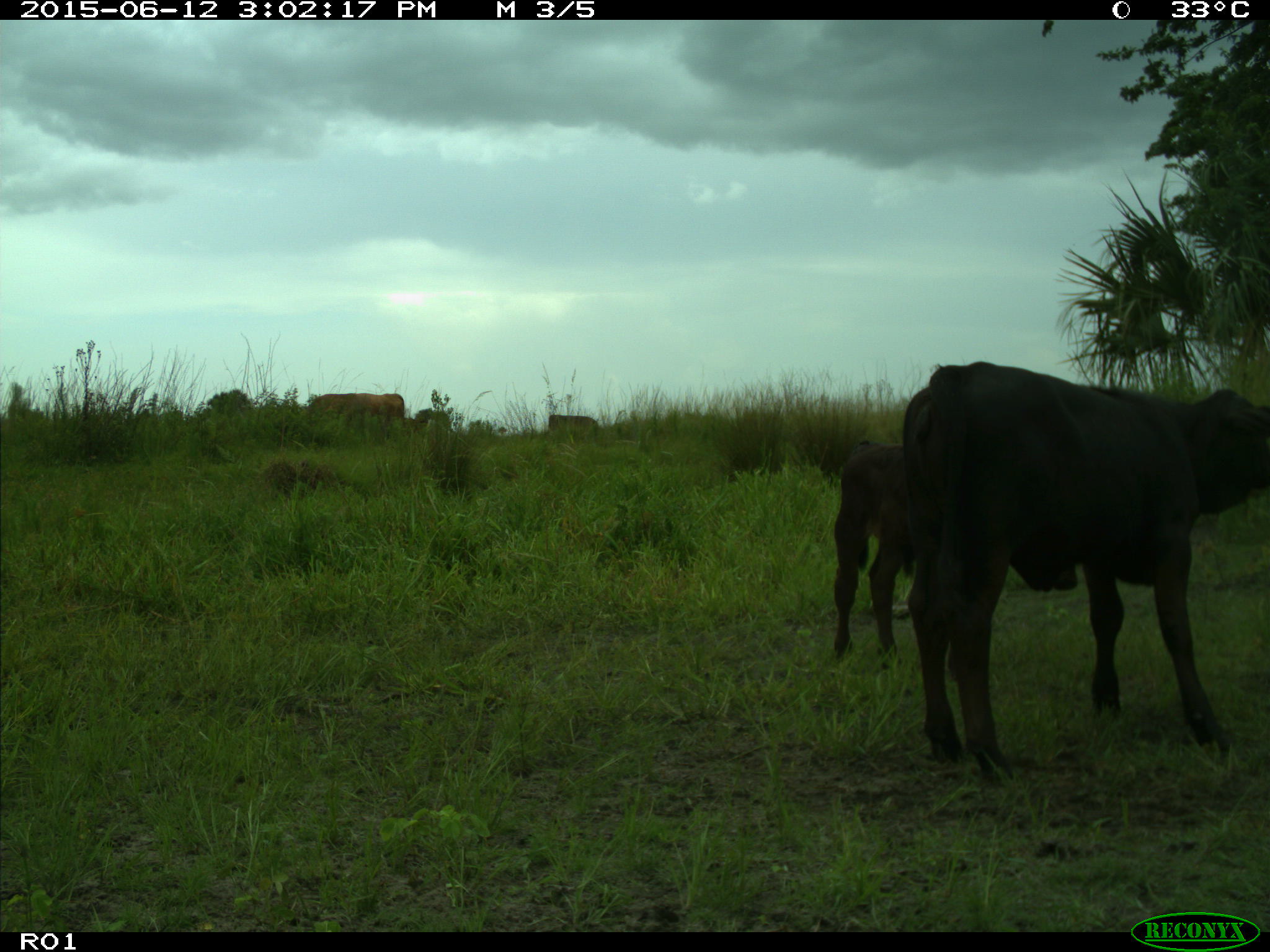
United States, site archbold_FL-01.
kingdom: Animalia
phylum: Chordata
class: Mammalia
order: Artiodactyla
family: Bovidae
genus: Bos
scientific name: Bos taurus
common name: domestic cow